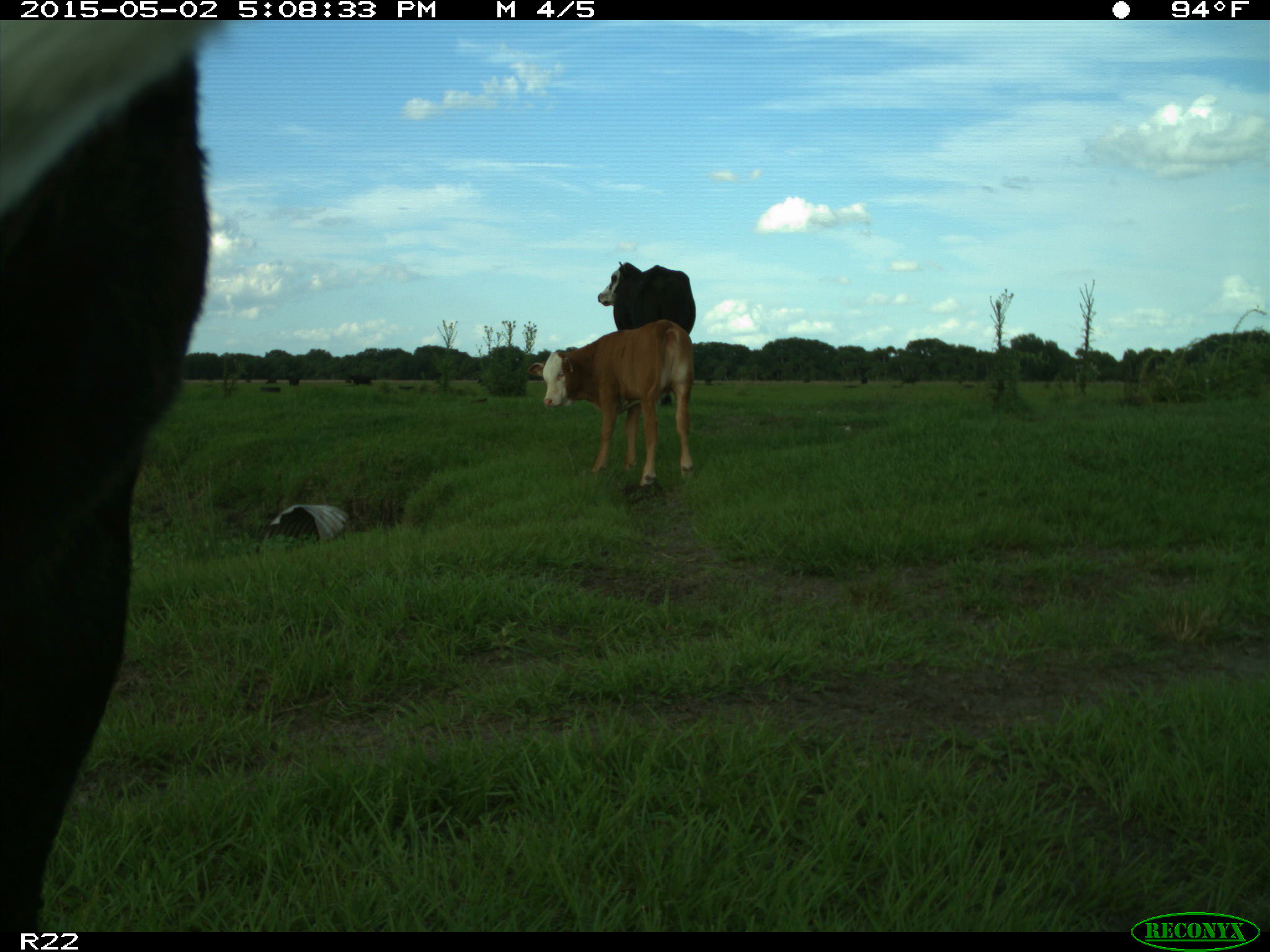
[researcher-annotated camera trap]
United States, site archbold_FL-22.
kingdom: Animalia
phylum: Chordata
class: Mammalia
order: Artiodactyla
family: Bovidae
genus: Bos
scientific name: Bos taurus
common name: domestic cow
Bos taurus (domestic cow).